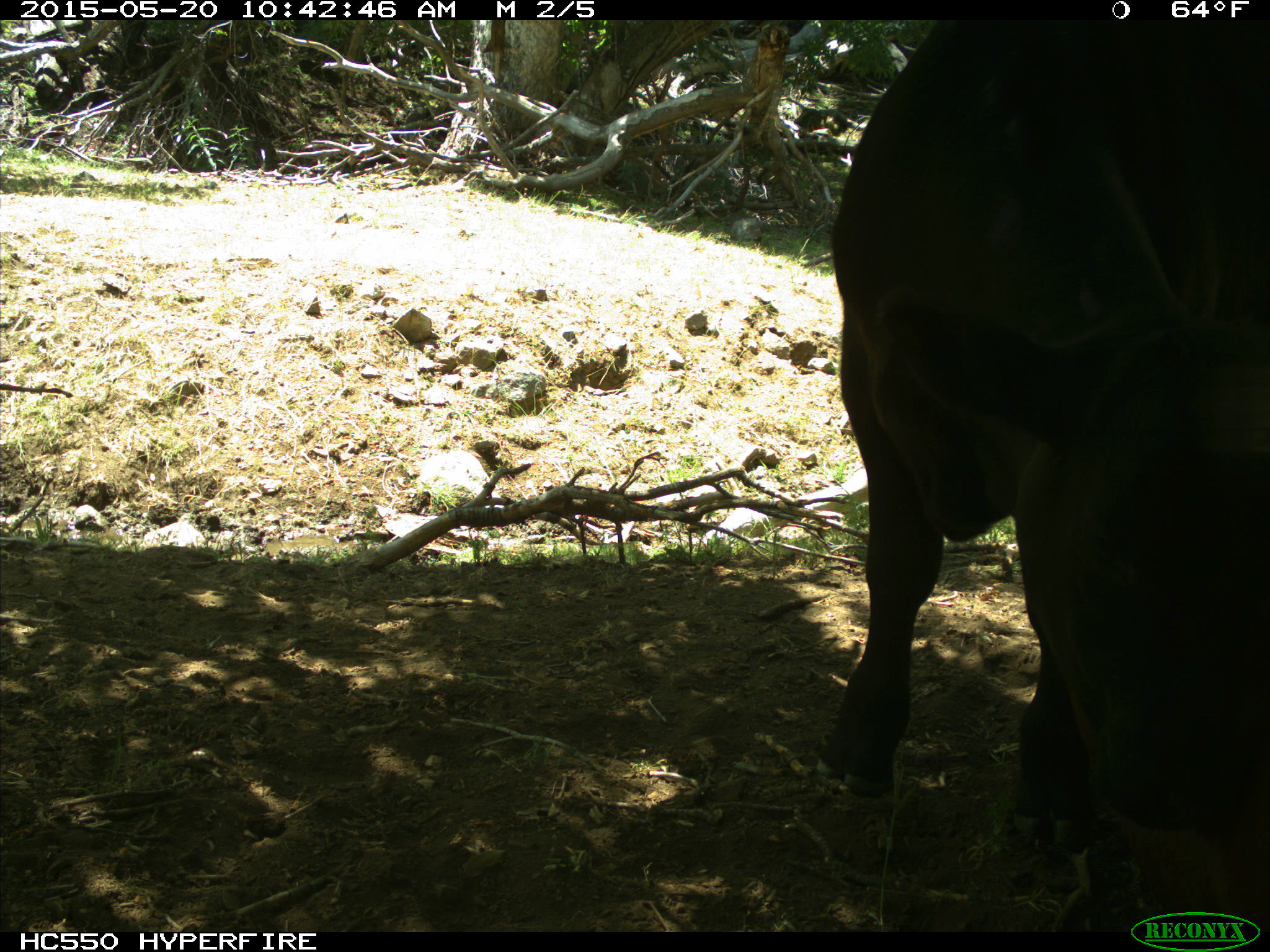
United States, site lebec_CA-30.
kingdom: Animalia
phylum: Chordata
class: Mammalia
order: Artiodactyla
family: Bovidae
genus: Bos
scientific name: Bos taurus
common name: domestic cow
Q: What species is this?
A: Bos taurus (domestic cow).